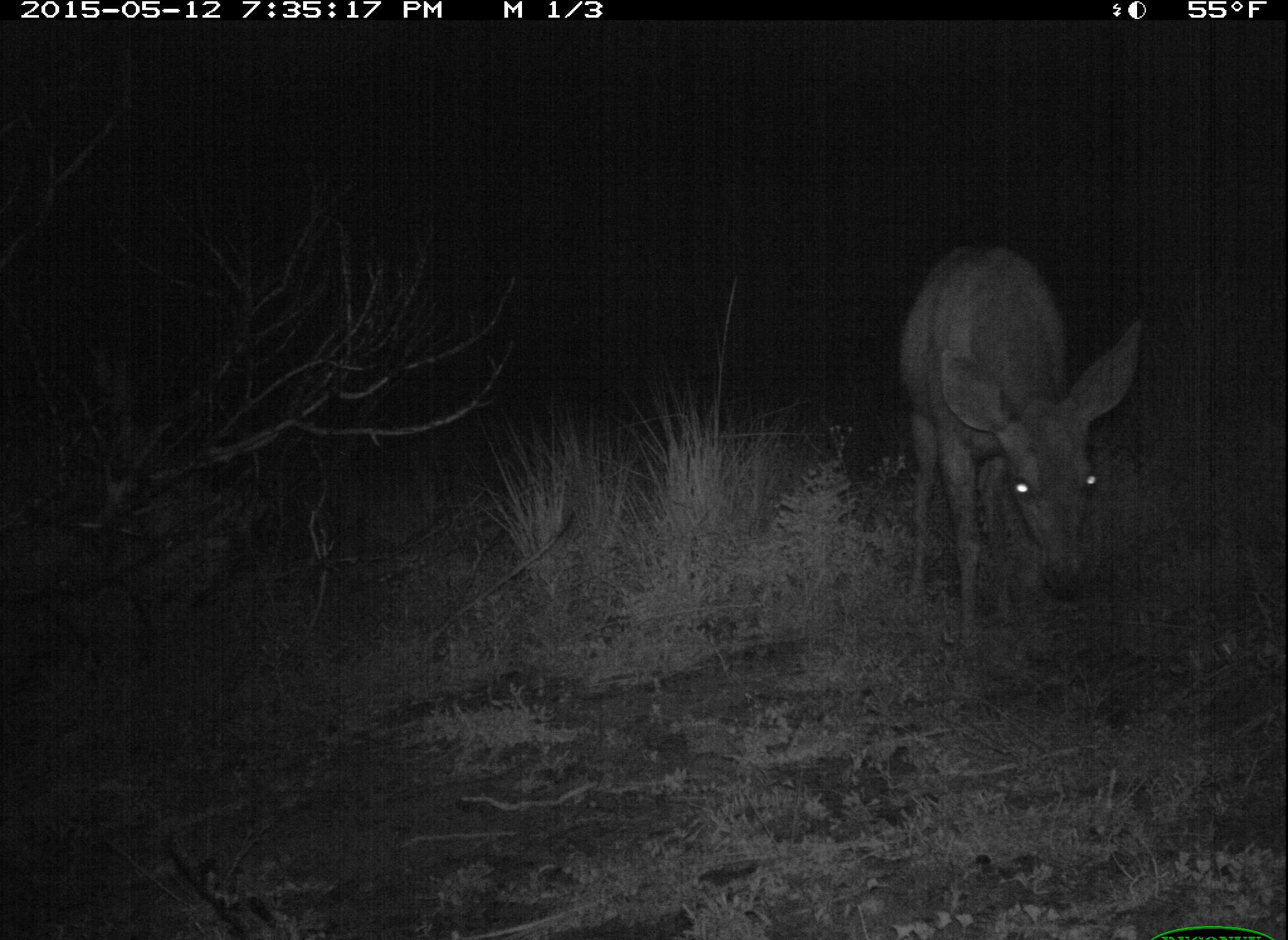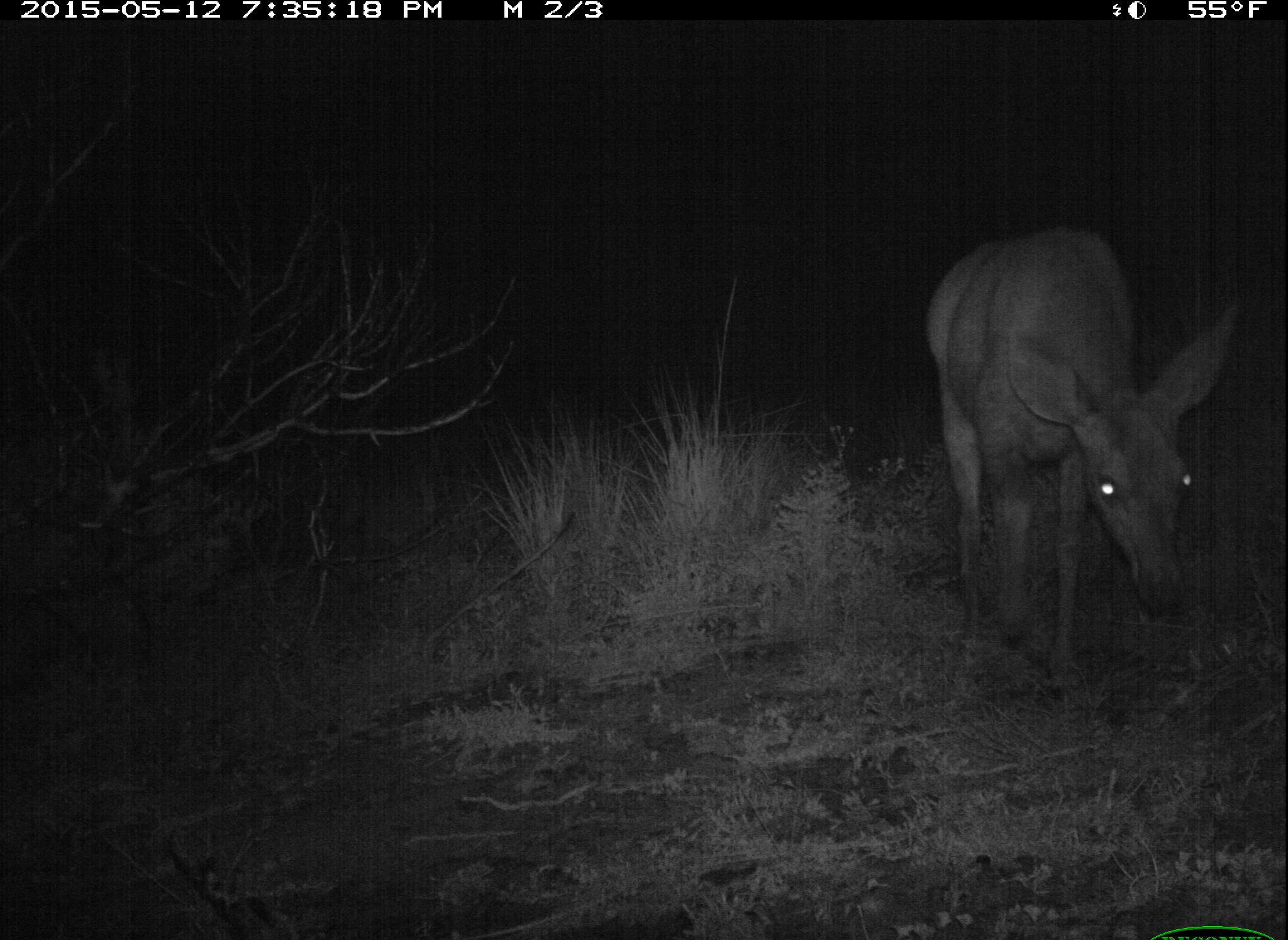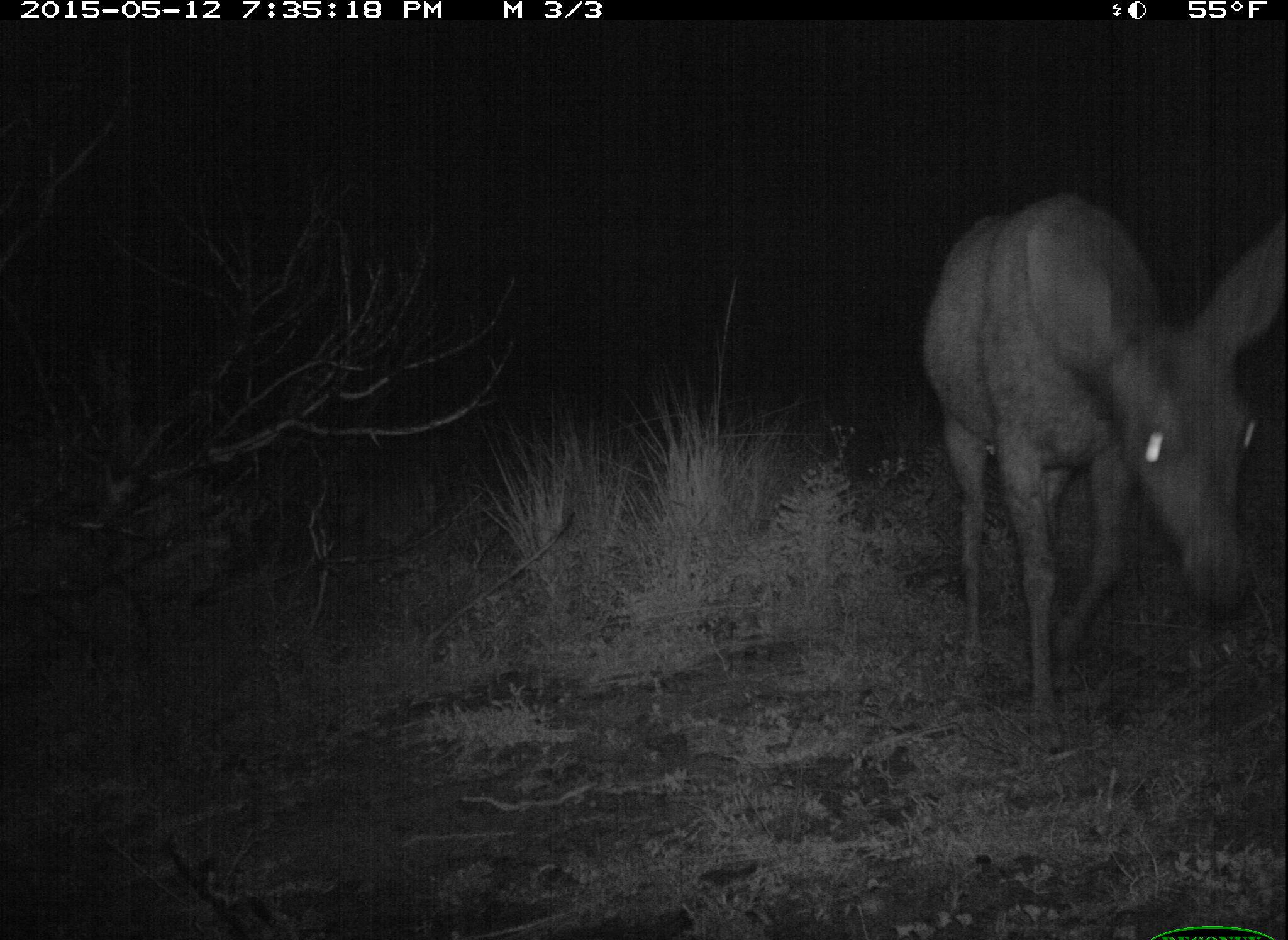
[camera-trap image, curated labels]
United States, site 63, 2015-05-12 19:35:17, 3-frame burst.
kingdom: Animalia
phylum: Chordata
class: Mammalia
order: Artiodactyla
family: Cervidae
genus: Odocoileus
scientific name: Odocoileus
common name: deer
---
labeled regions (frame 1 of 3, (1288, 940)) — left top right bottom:
deer: 897 241 1146 696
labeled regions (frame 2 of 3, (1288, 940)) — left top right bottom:
deer: 928 223 1242 700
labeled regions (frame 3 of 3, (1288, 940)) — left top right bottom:
deer: 925 189 1286 758